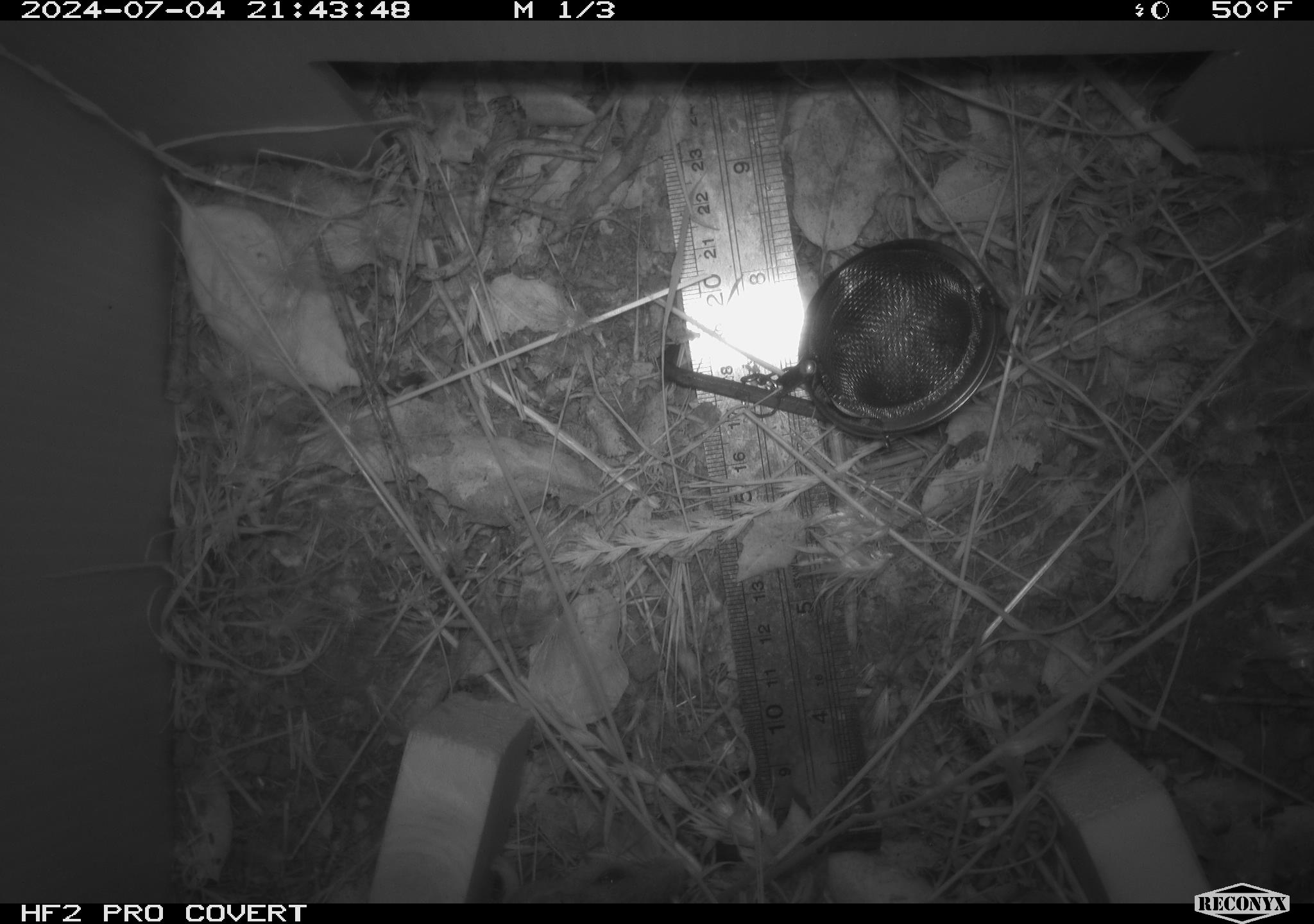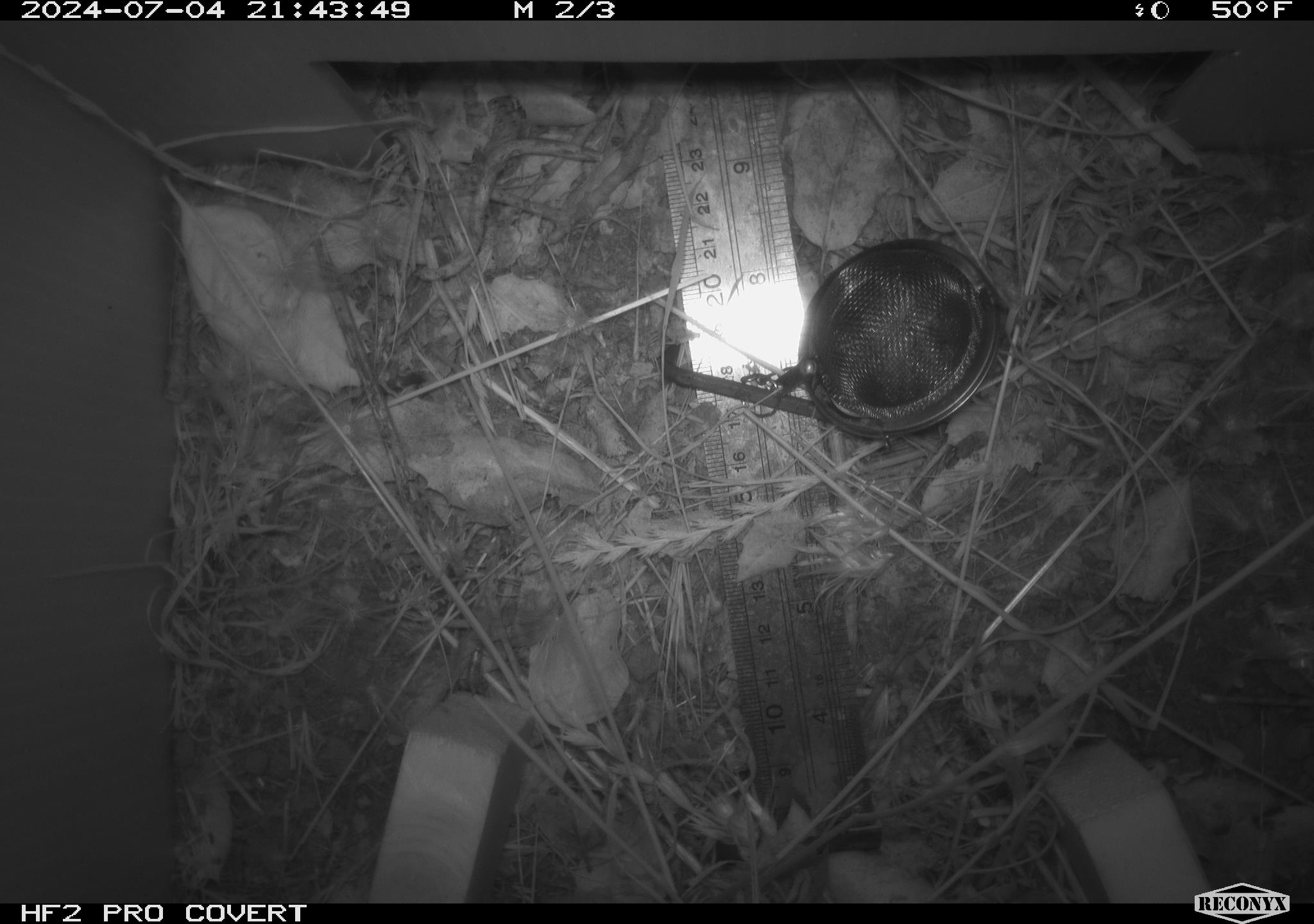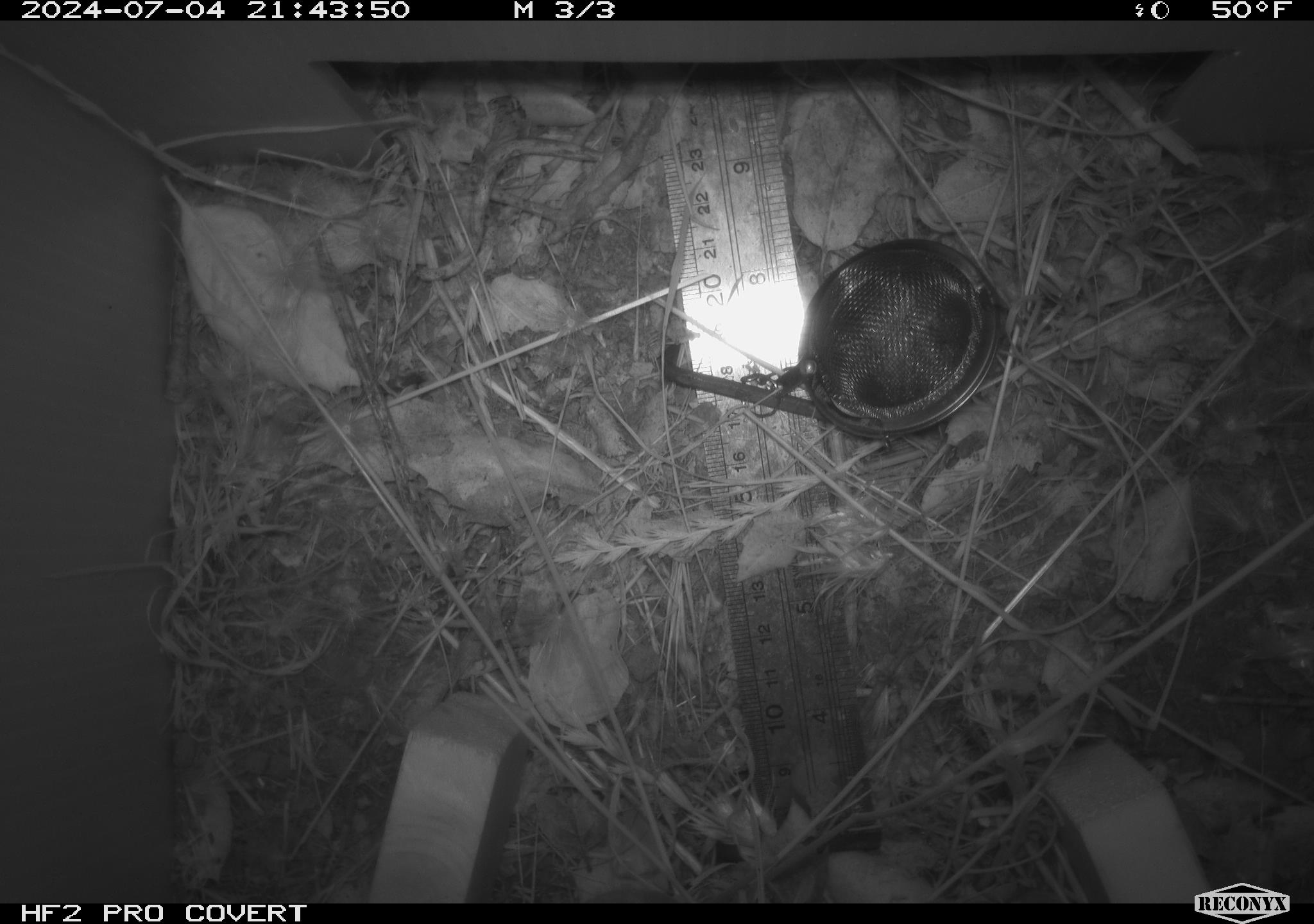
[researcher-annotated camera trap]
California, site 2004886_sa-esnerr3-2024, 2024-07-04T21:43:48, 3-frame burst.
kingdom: Animalia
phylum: Chordata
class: Mammalia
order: Rodentia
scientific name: Rodentia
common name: rodent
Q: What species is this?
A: Rodent (Rodentia).